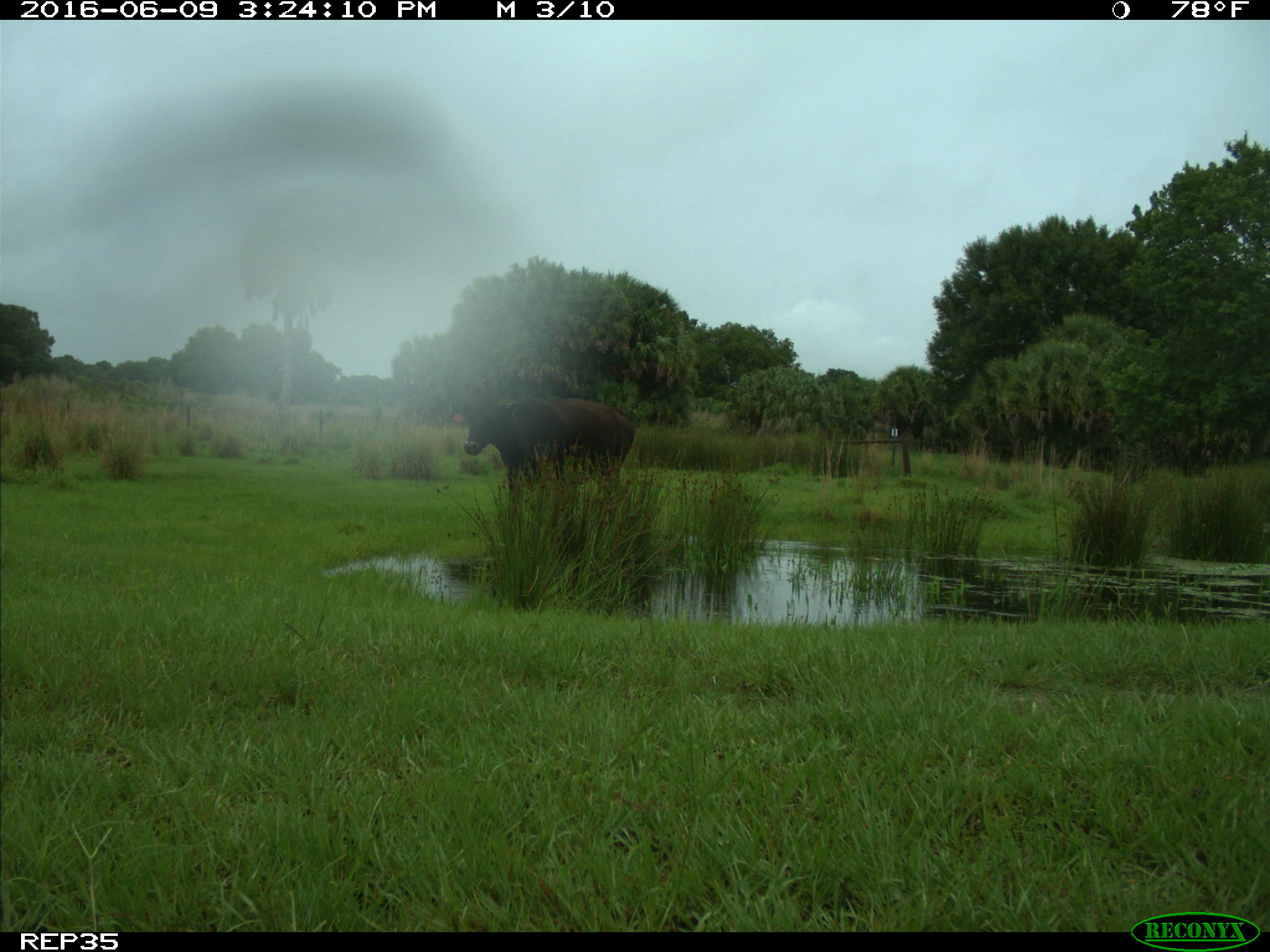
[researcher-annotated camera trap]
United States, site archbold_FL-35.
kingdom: Animalia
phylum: Chordata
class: Mammalia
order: Artiodactyla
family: Bovidae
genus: Bos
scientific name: Bos taurus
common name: domestic cow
Bos taurus (domestic cow).